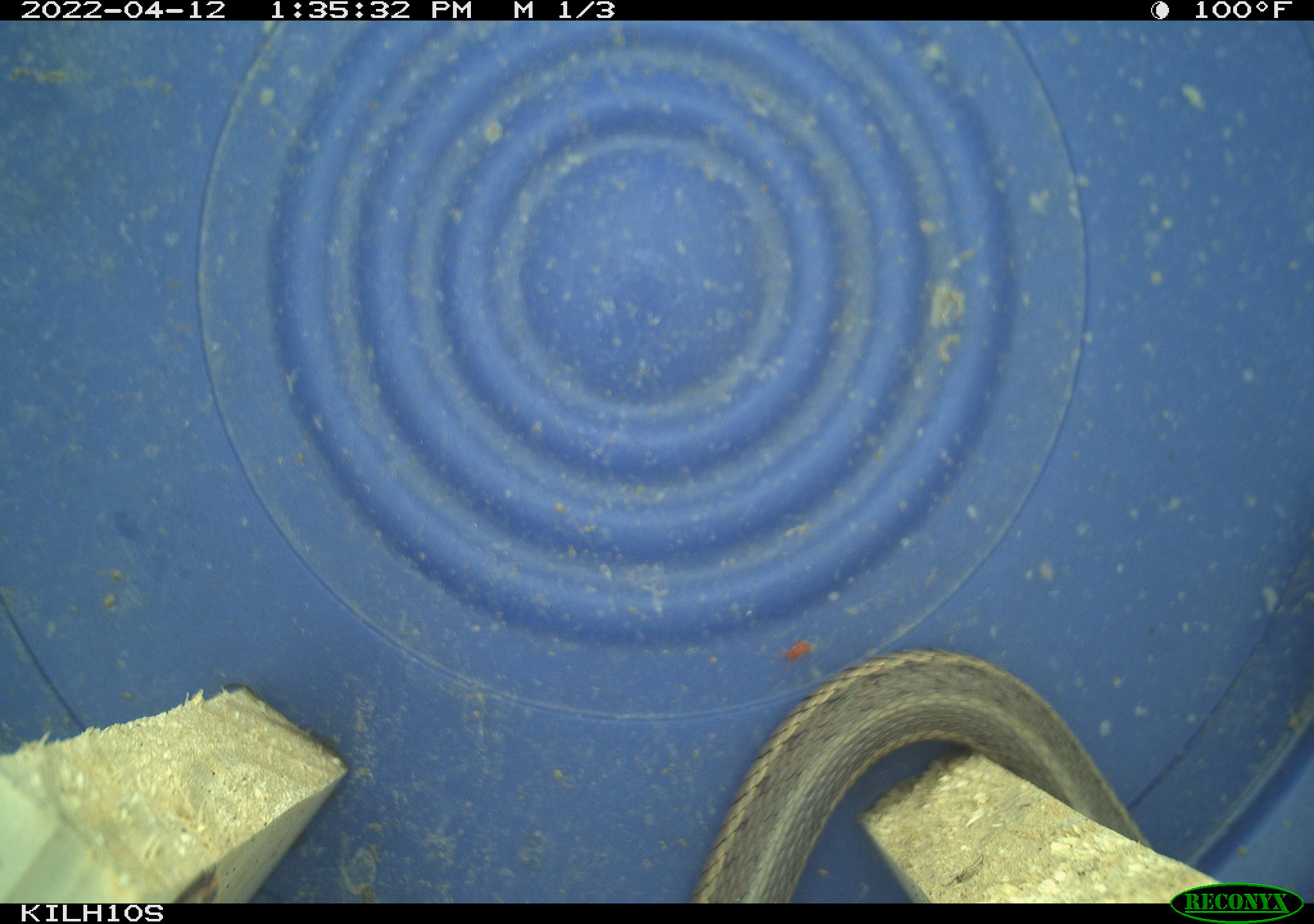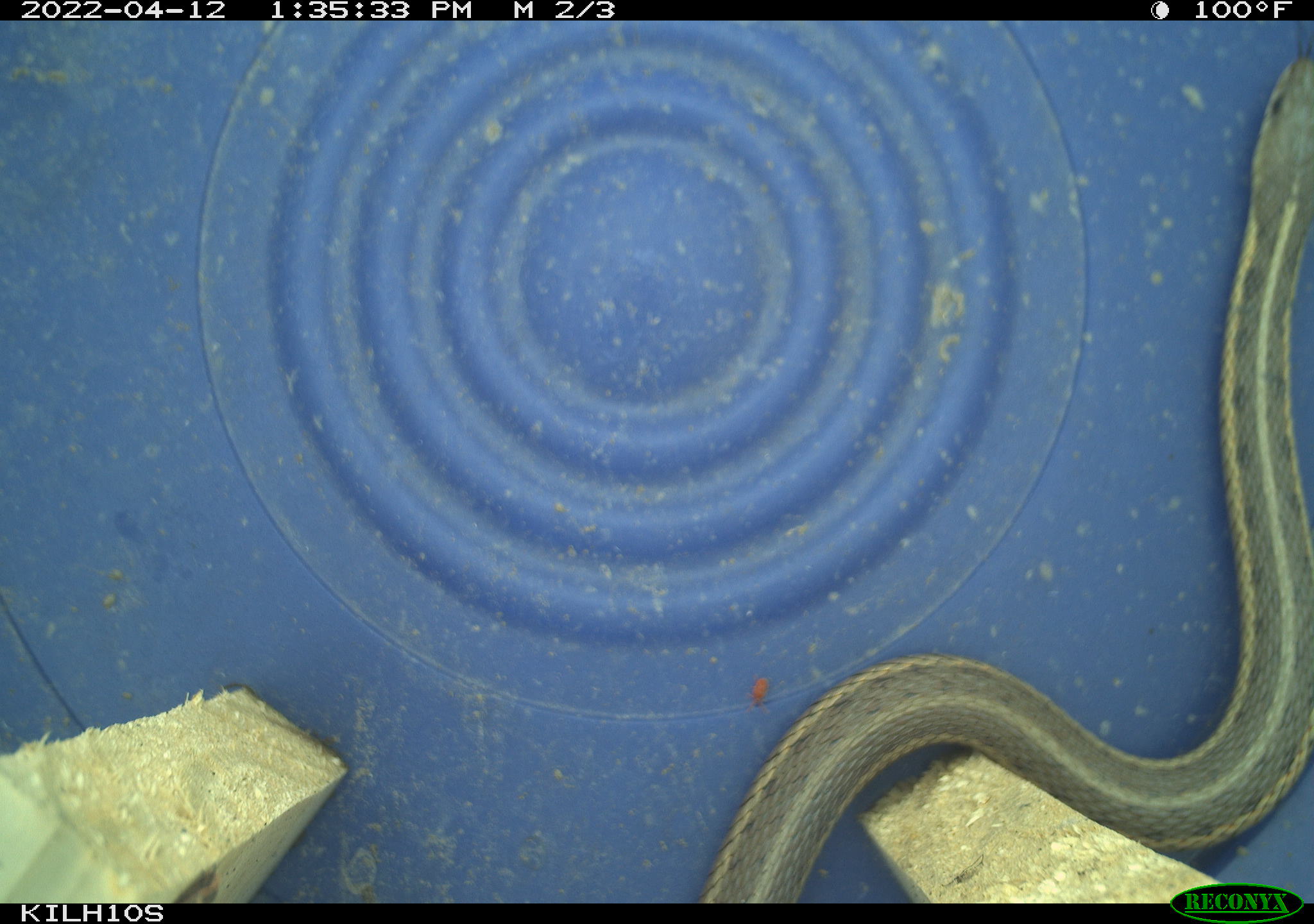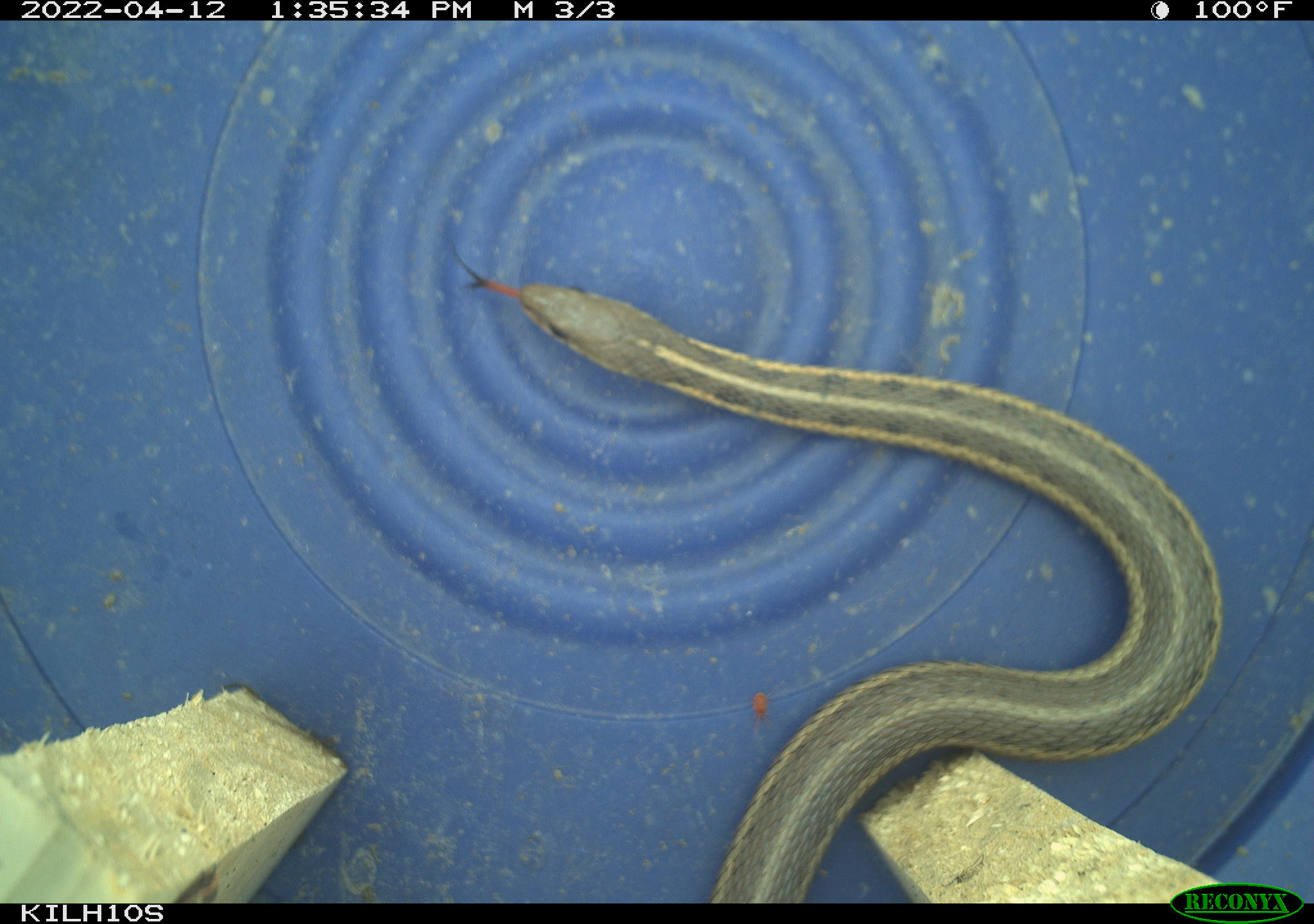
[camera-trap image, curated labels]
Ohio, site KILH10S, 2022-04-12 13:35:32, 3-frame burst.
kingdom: Animalia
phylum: Chordata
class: Reptilia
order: Squamata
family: Colubridae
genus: Thamnophis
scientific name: Thamnophis sirtalis sirtalis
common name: eastern gartersnake